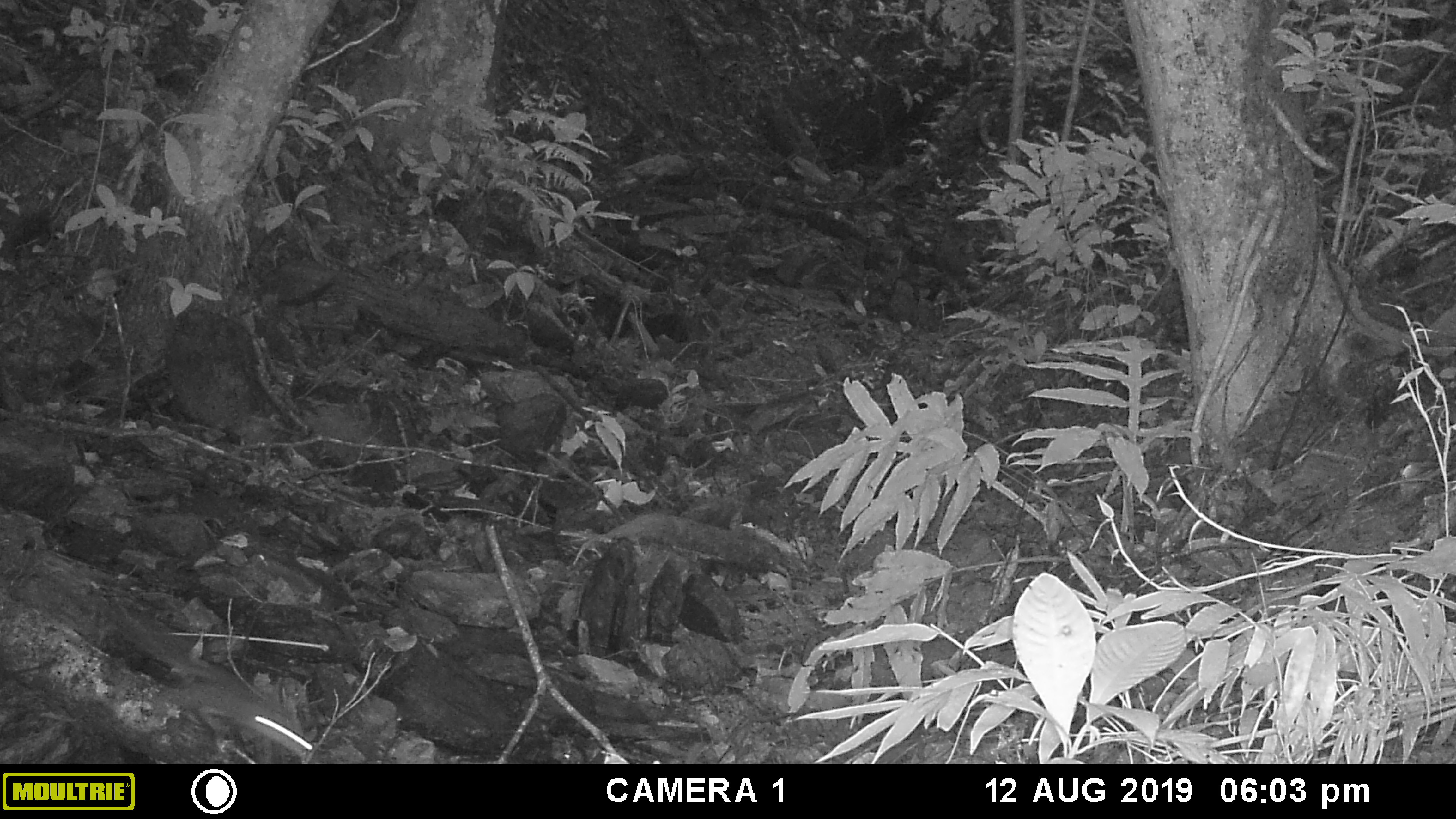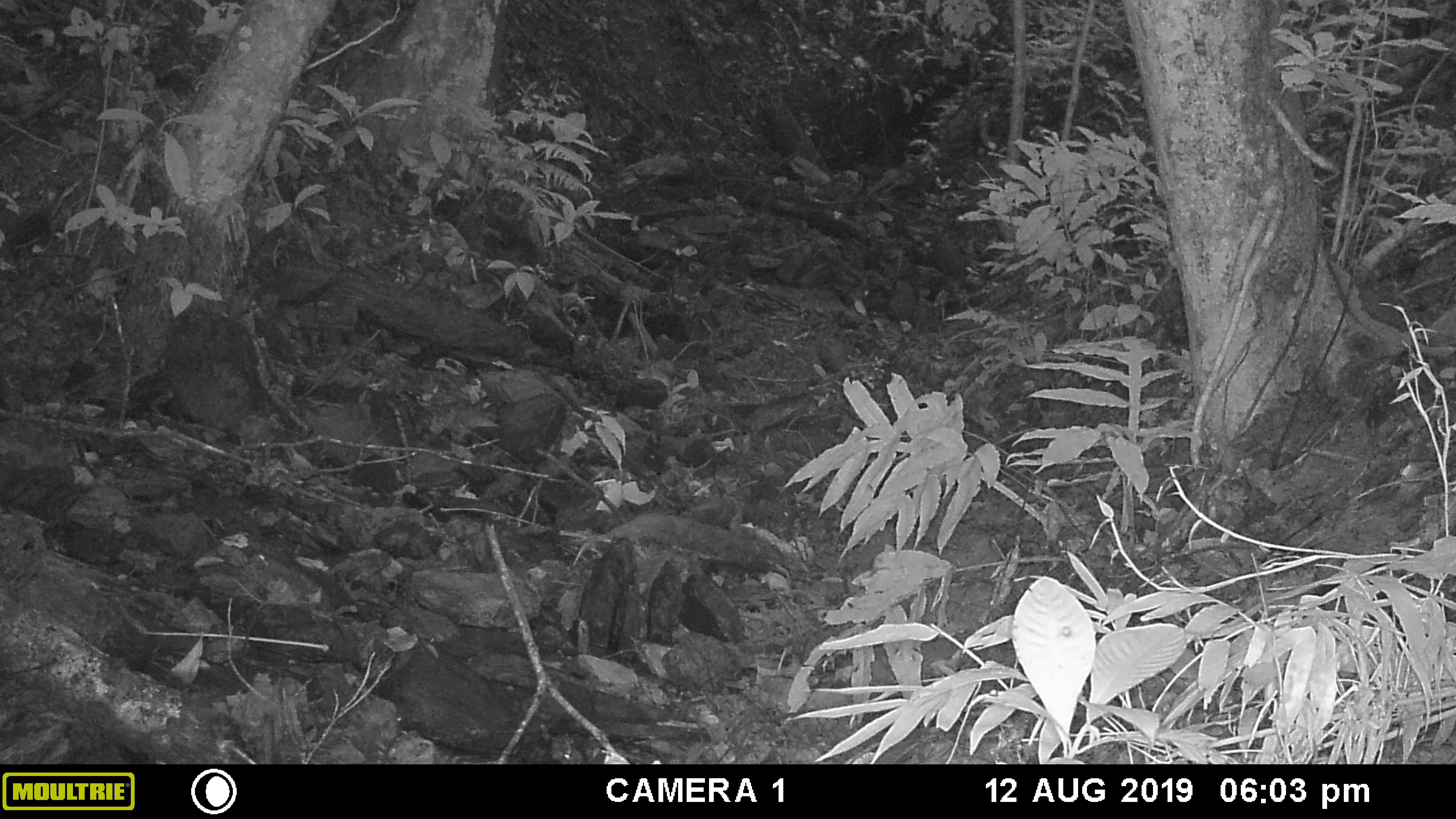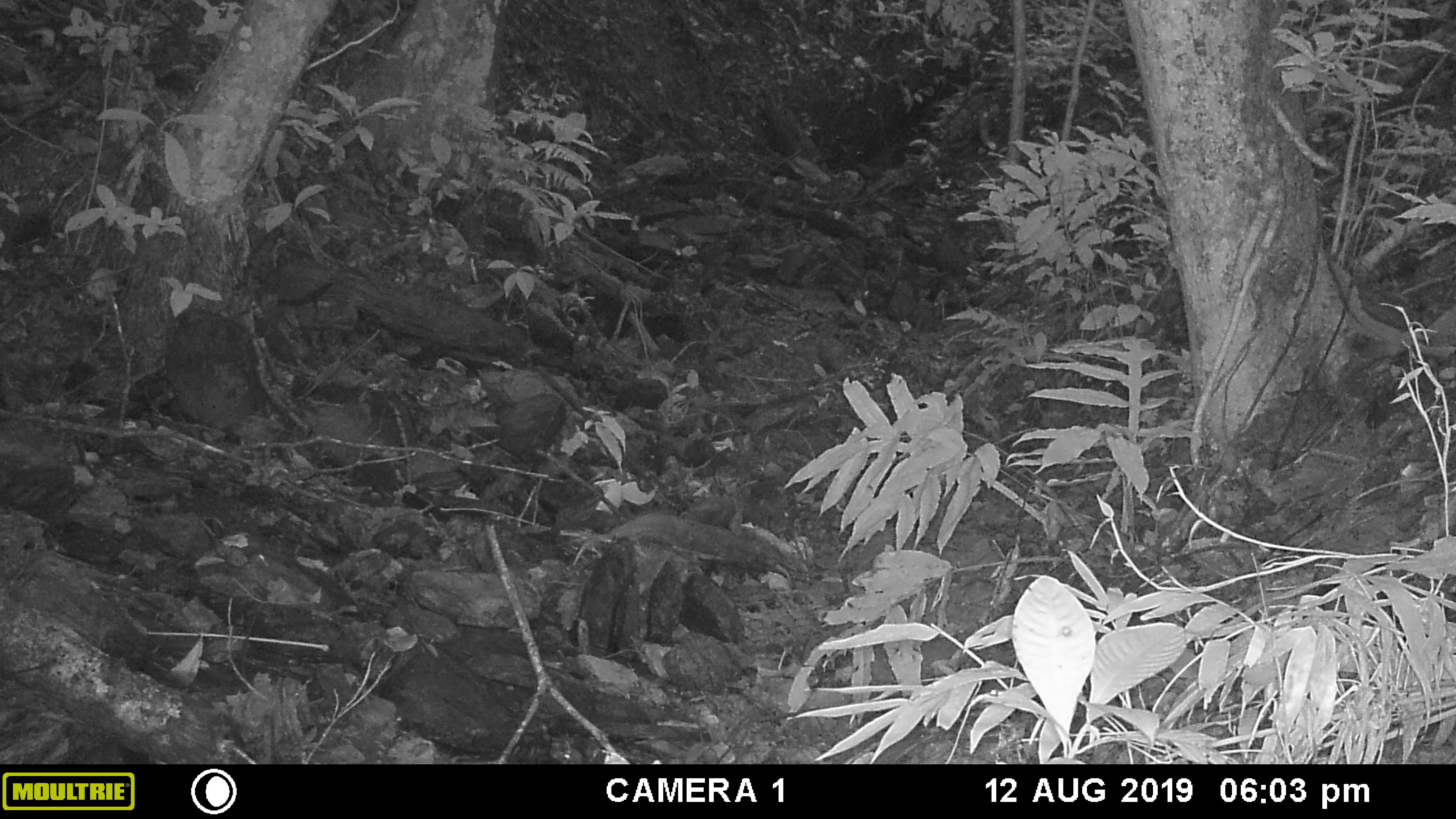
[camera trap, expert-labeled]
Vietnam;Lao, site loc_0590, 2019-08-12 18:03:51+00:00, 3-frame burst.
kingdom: Animalia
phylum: Chordata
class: Mammalia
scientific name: Mammalia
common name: mammal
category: unidentified small mammal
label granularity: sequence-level